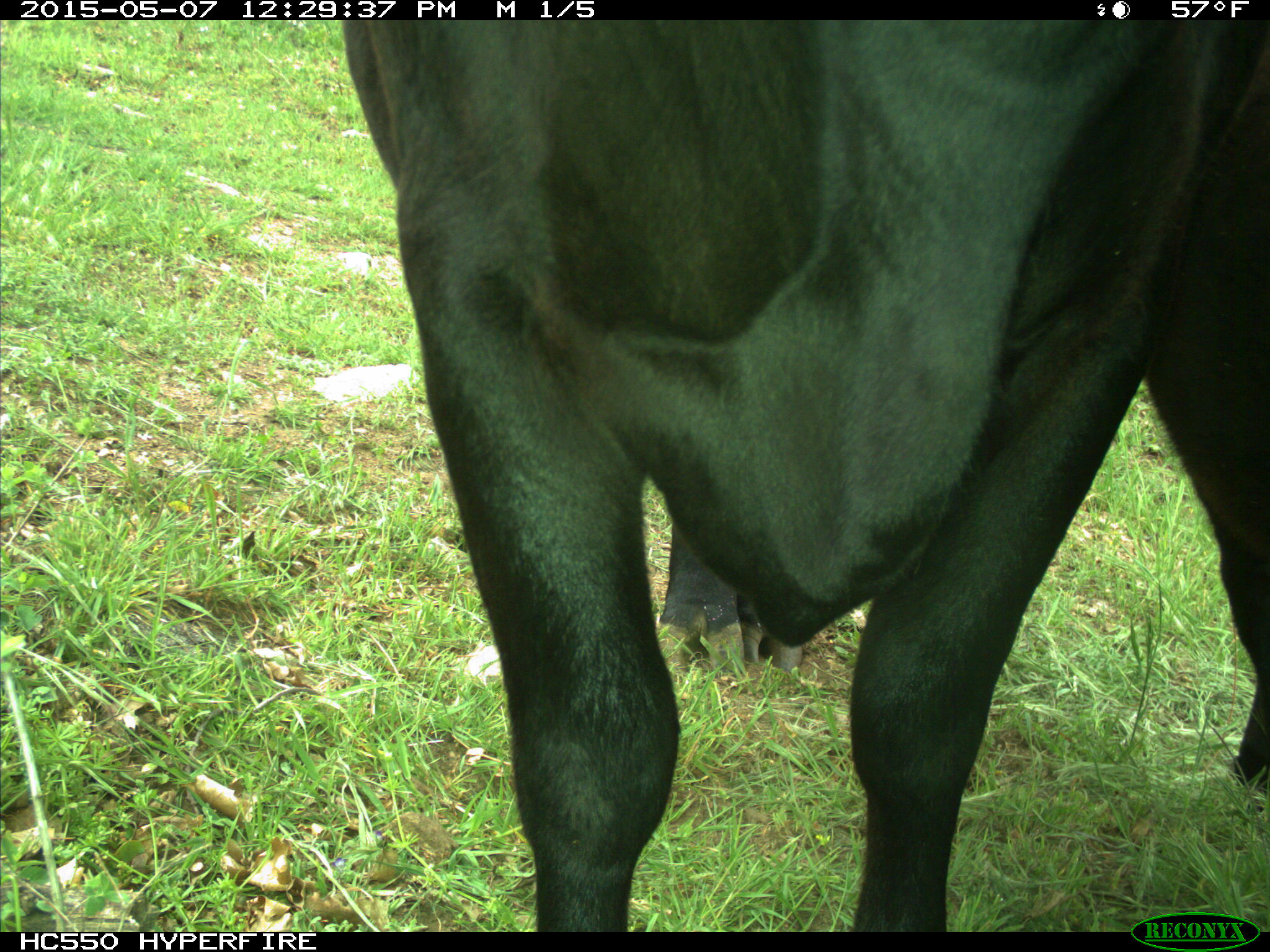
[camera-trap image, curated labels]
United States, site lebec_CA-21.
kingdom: Animalia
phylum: Chordata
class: Mammalia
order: Artiodactyla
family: Bovidae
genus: Bos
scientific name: Bos taurus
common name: domestic cow